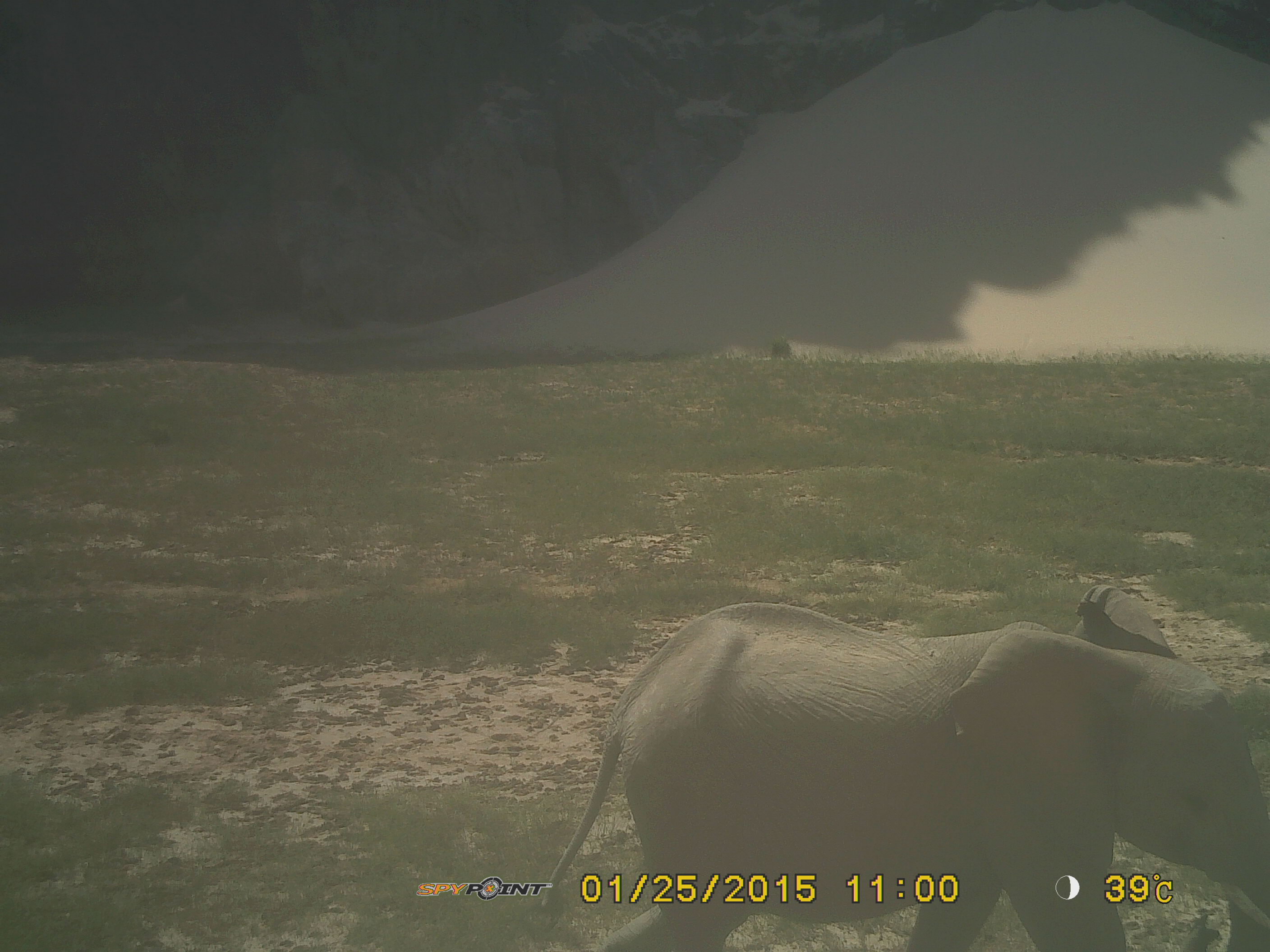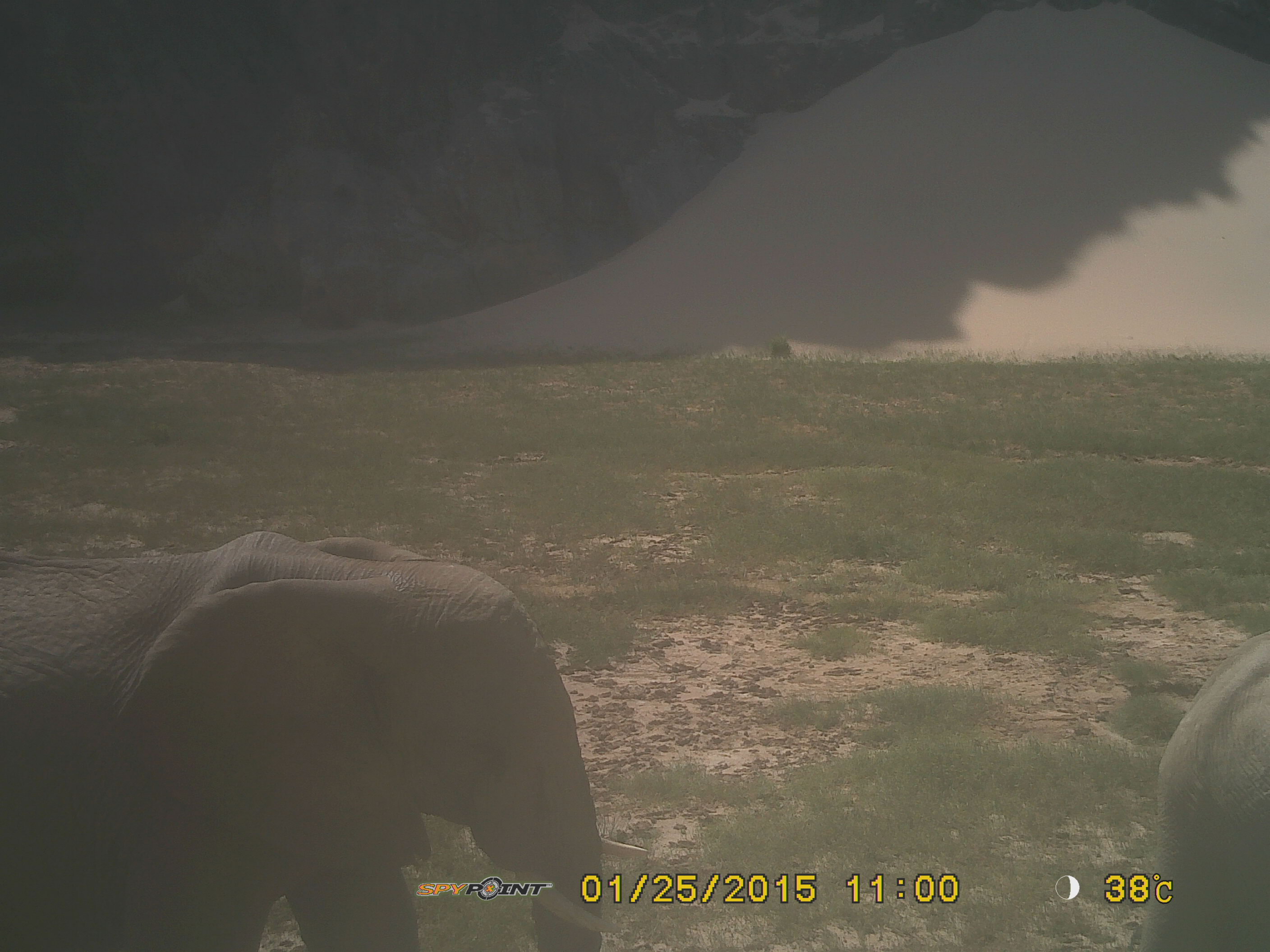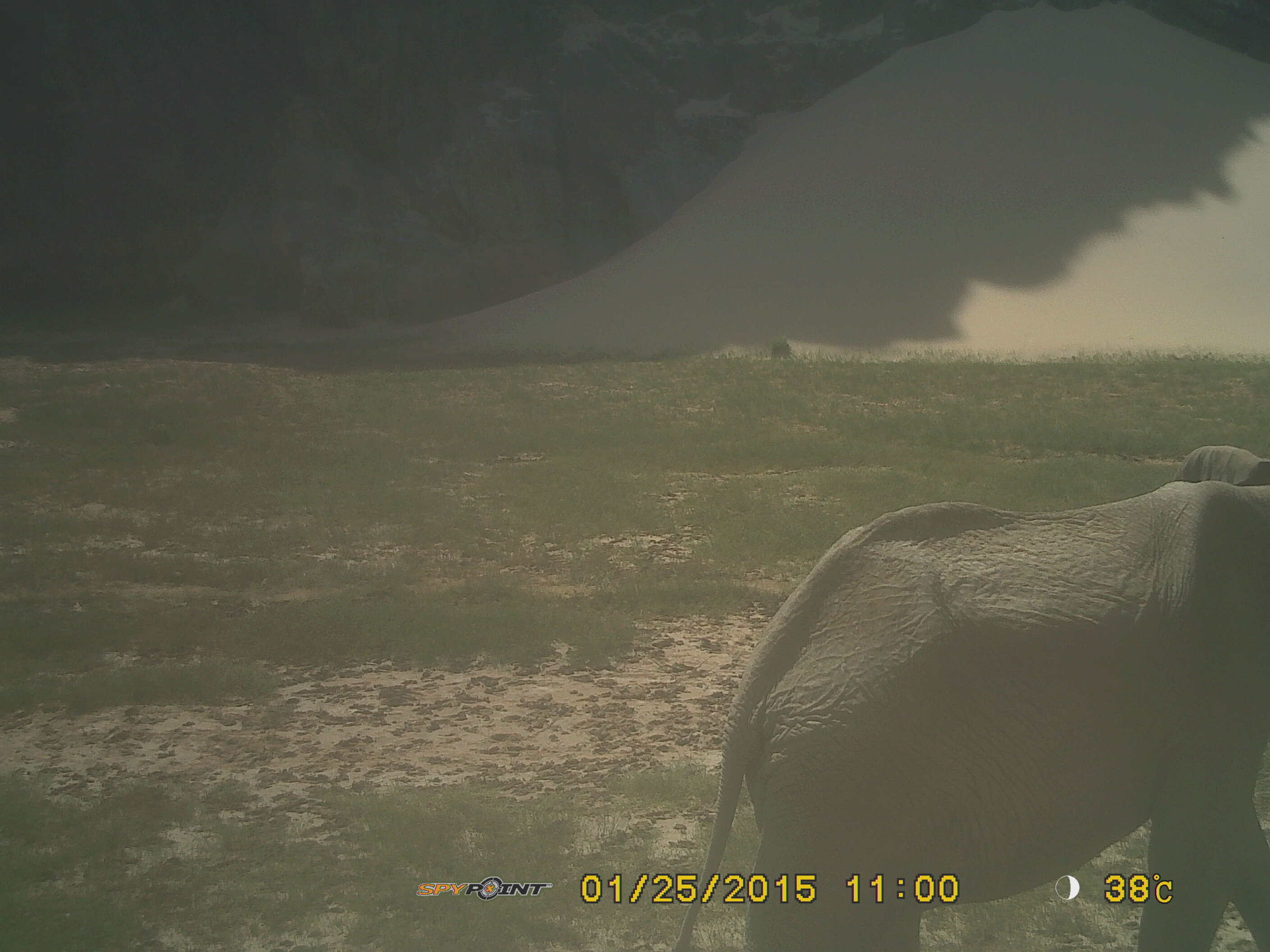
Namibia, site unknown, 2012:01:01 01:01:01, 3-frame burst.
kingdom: Animalia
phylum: Chordata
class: Mammalia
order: Proboscidea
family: Elephantidae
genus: Loxodonta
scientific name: Loxodonta africana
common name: african elephant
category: loxodanta africana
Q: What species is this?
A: Loxodanta africana (african elephant) (Loxodonta africana).